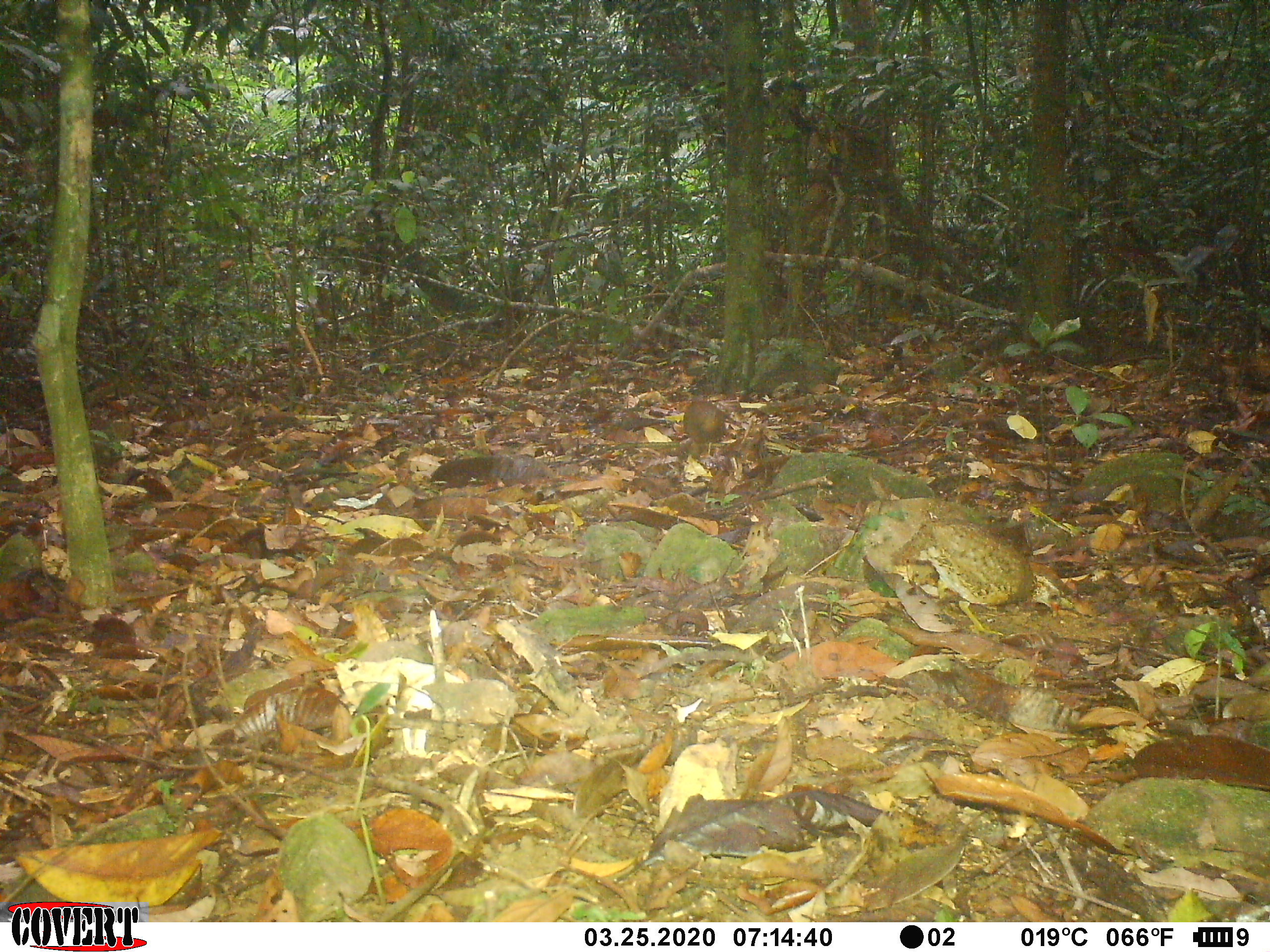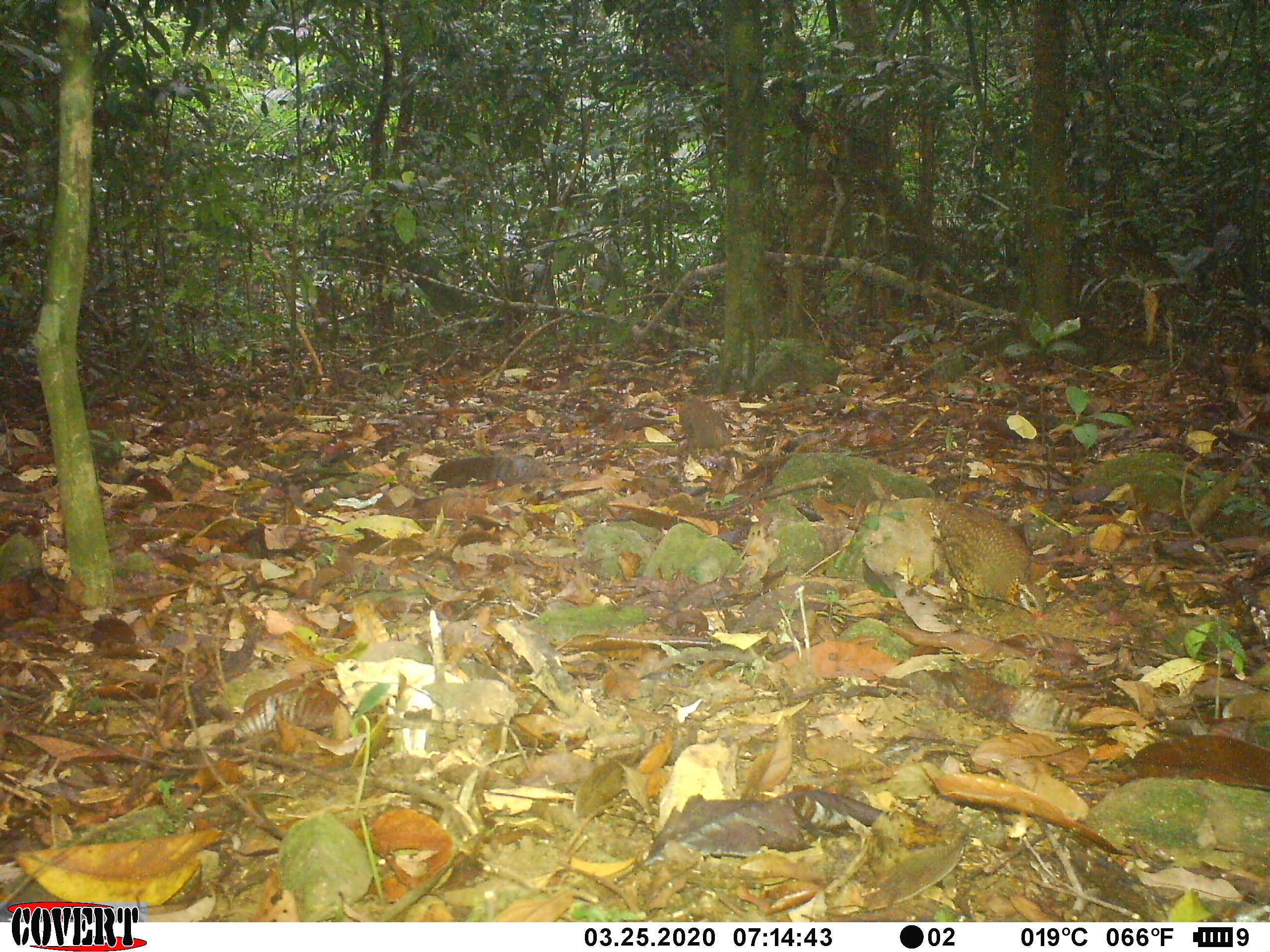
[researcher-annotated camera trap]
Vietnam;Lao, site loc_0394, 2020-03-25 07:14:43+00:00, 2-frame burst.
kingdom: Animalia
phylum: Chordata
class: Aves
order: Galliformes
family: Phasianidae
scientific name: Phasianidae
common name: partridge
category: unidentified partridge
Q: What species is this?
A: Unidentified partridge (partridge) (Phasianidae).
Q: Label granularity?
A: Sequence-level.